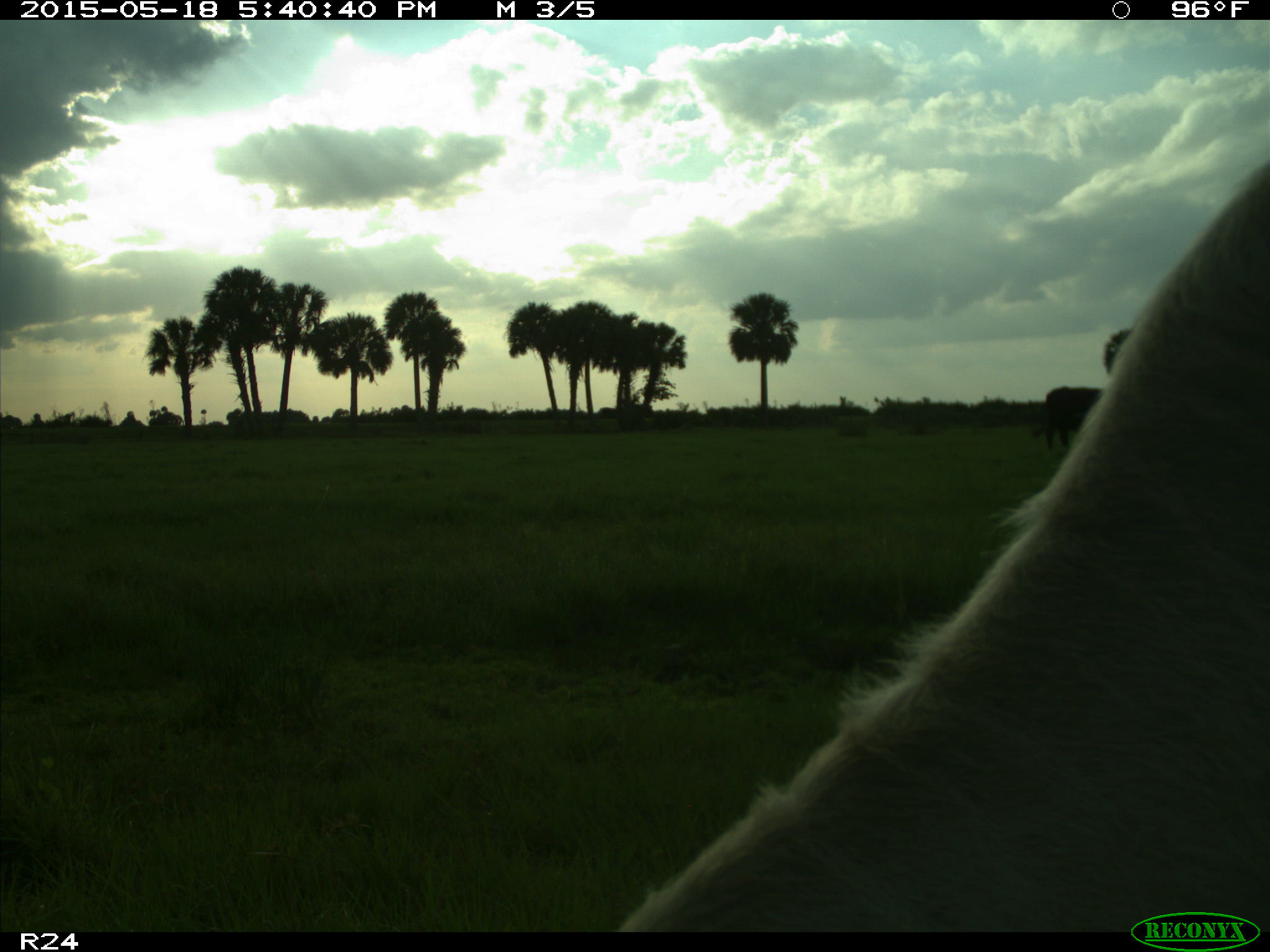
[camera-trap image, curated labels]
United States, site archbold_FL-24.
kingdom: Animalia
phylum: Chordata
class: Mammalia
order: Artiodactyla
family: Bovidae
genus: Bos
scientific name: Bos taurus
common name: domestic cow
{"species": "Bos taurus (domestic cow)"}